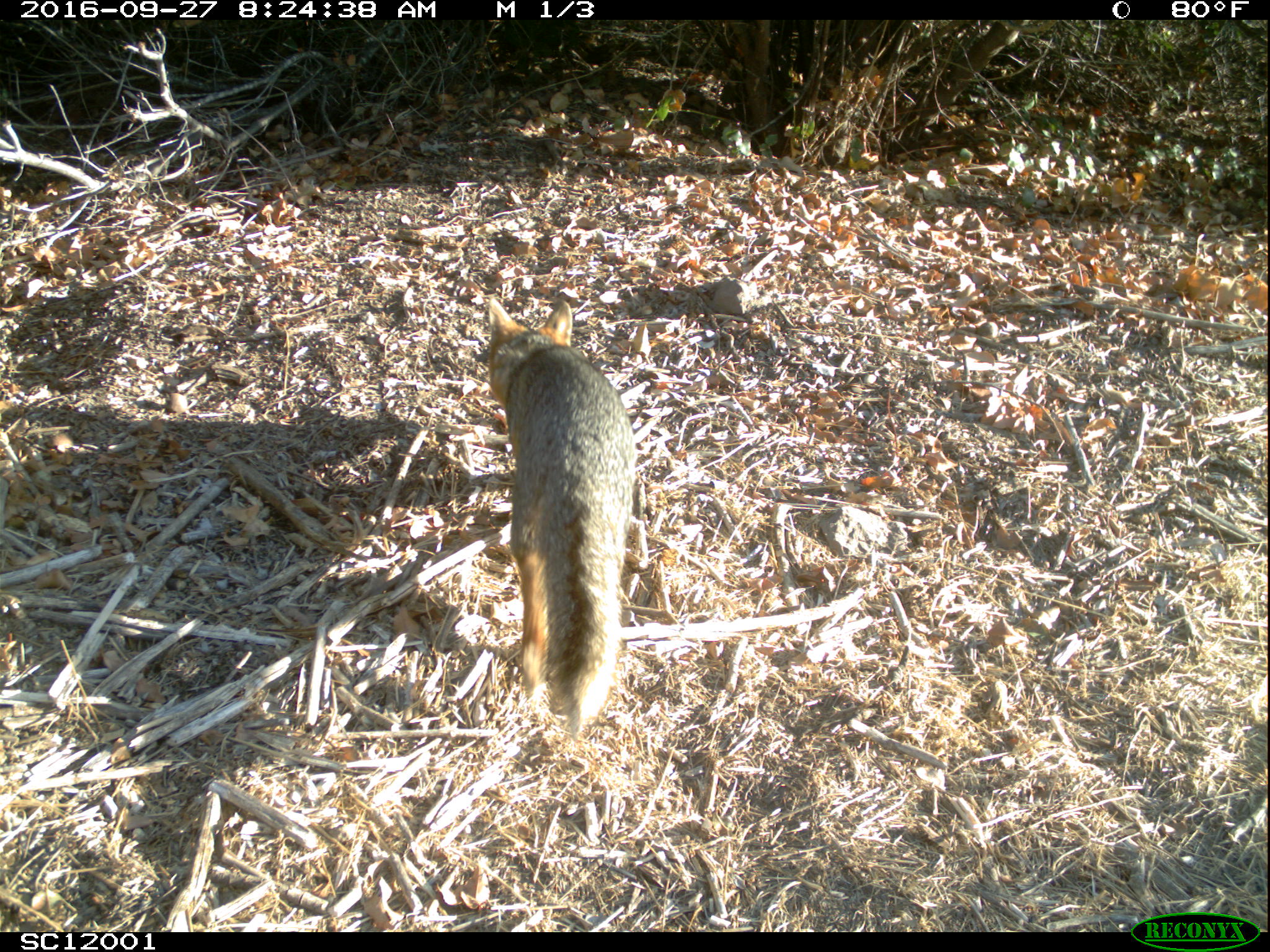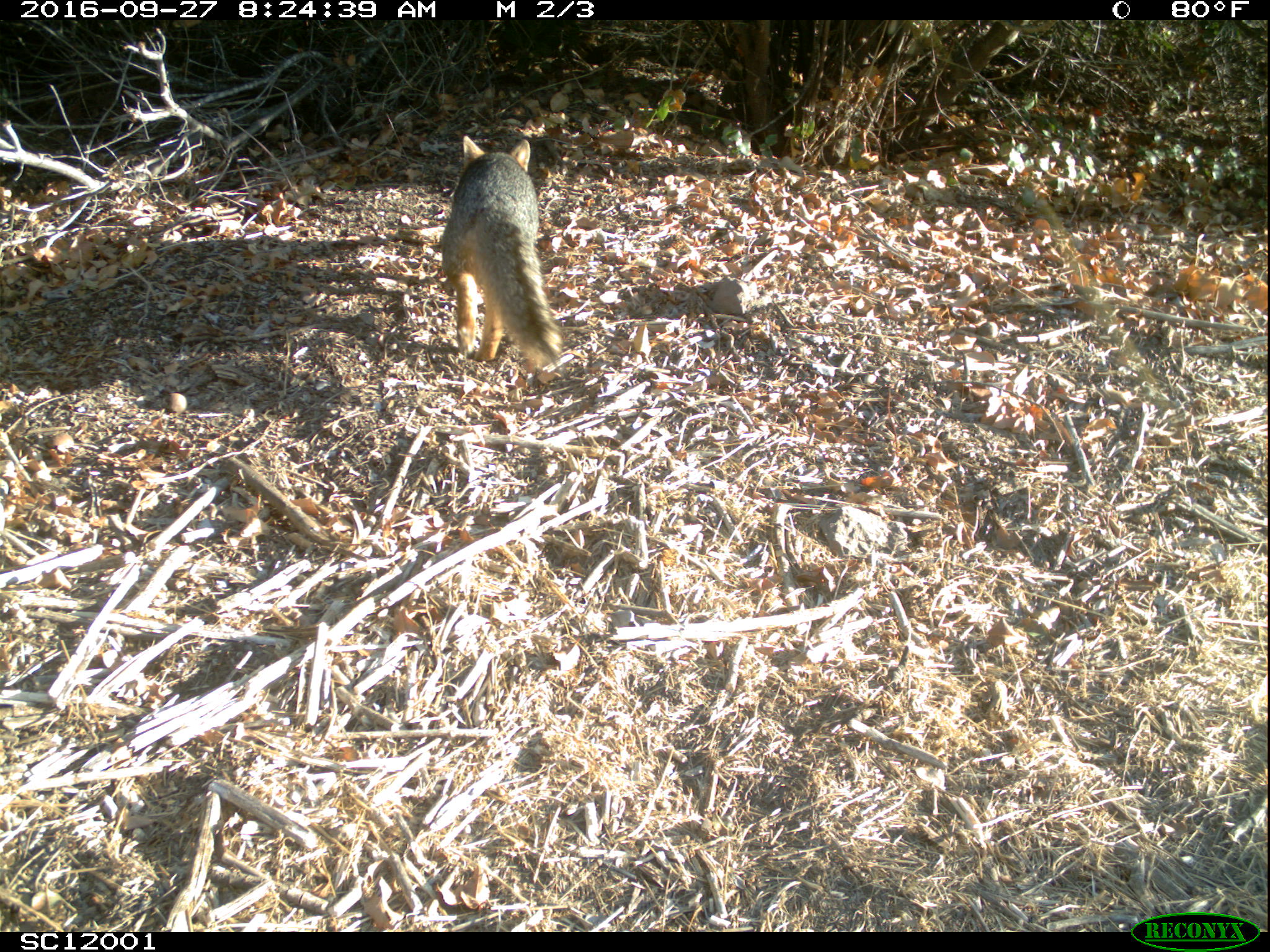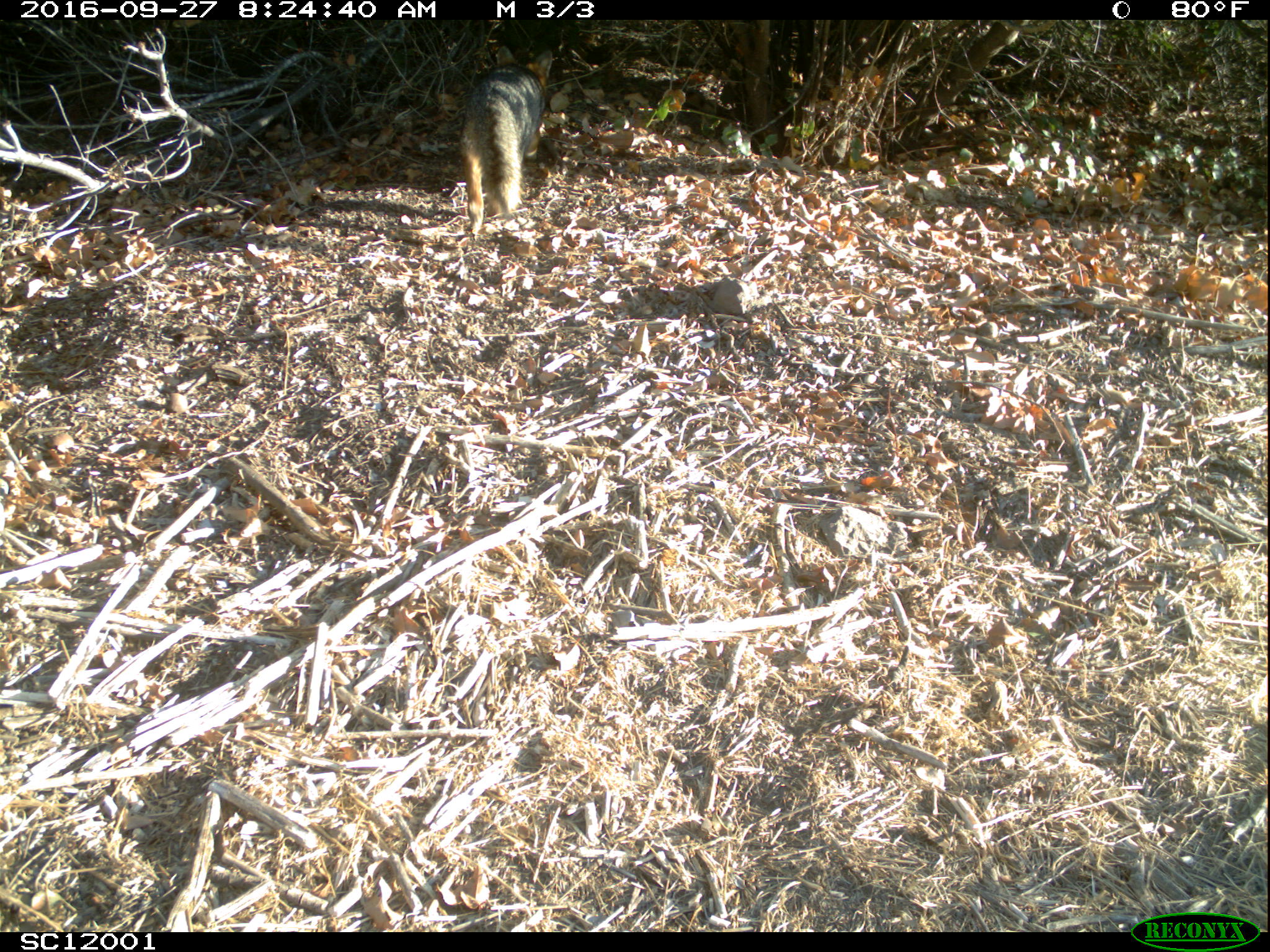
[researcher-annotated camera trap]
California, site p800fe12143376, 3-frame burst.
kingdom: Animalia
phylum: Chordata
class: Mammalia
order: Carnivora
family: Canidae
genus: Urocyon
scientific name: Urocyon littoralis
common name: island fox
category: fox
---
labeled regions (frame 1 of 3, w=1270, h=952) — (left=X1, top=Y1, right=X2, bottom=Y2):
fox: (left=486, top=294, right=632, bottom=739)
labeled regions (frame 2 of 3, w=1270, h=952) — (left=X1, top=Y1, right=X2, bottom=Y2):
fox: (left=442, top=135, right=562, bottom=372)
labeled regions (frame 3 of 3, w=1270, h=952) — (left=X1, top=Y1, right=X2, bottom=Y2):
fox: (left=458, top=45, right=552, bottom=236)